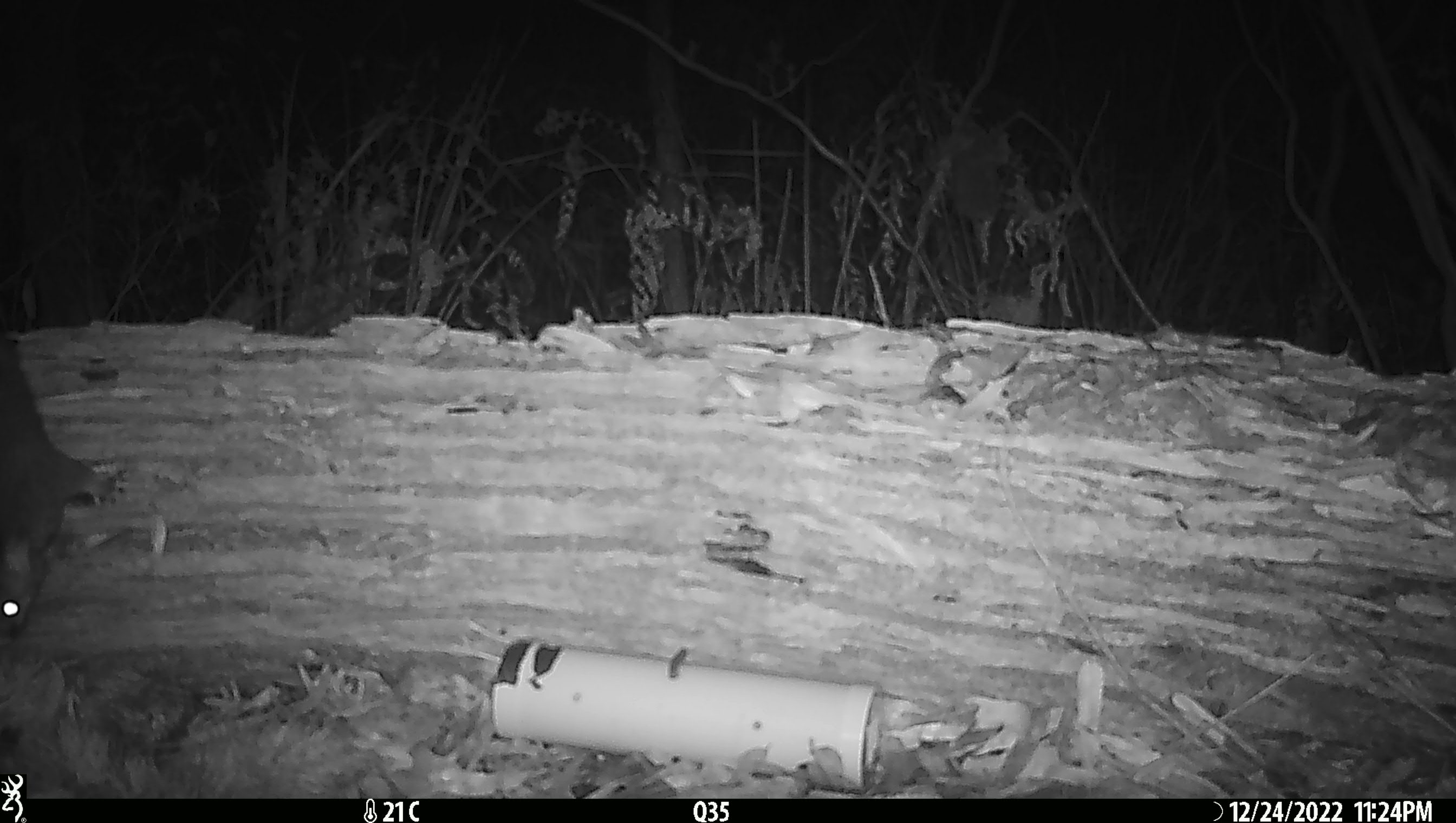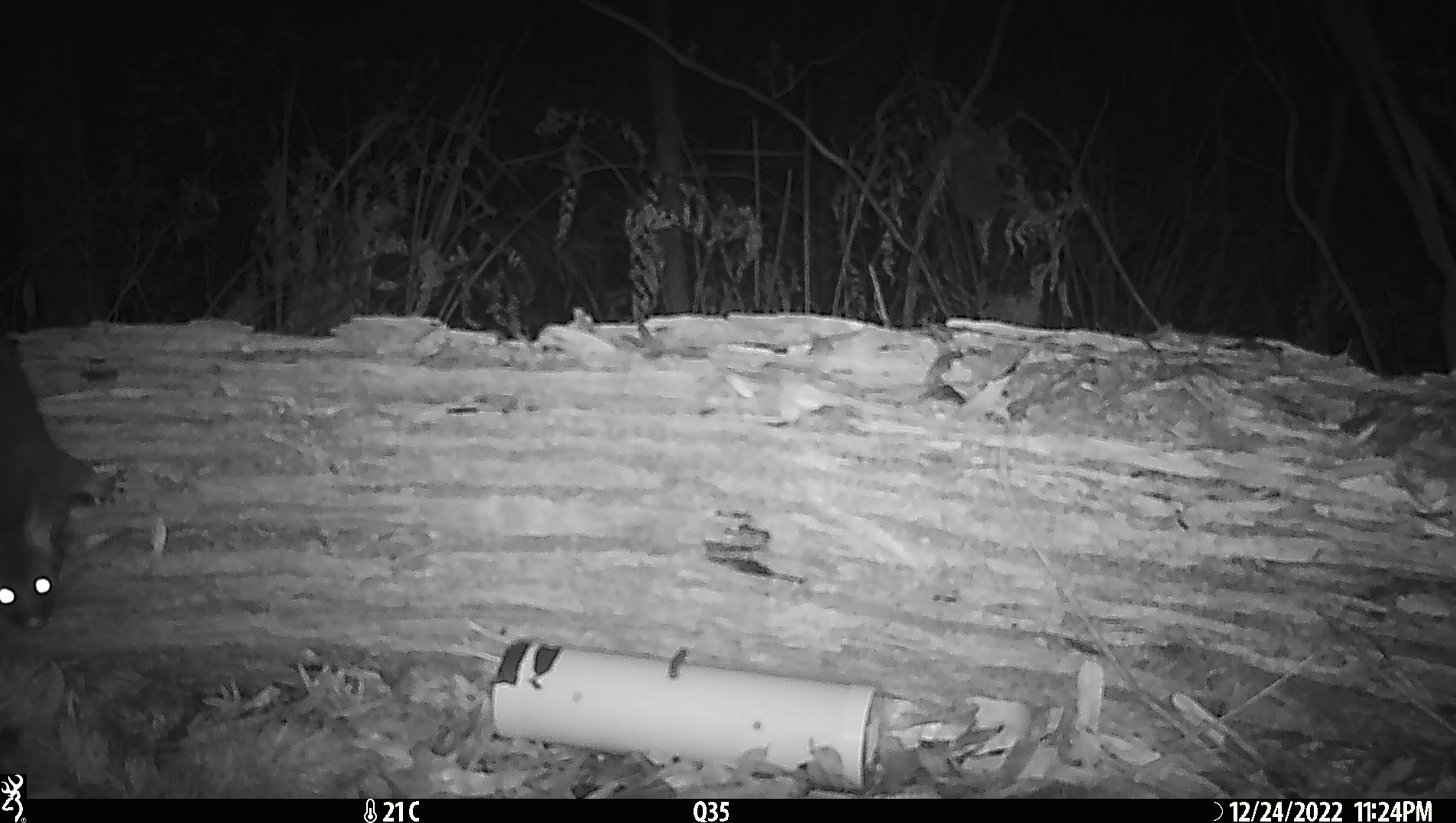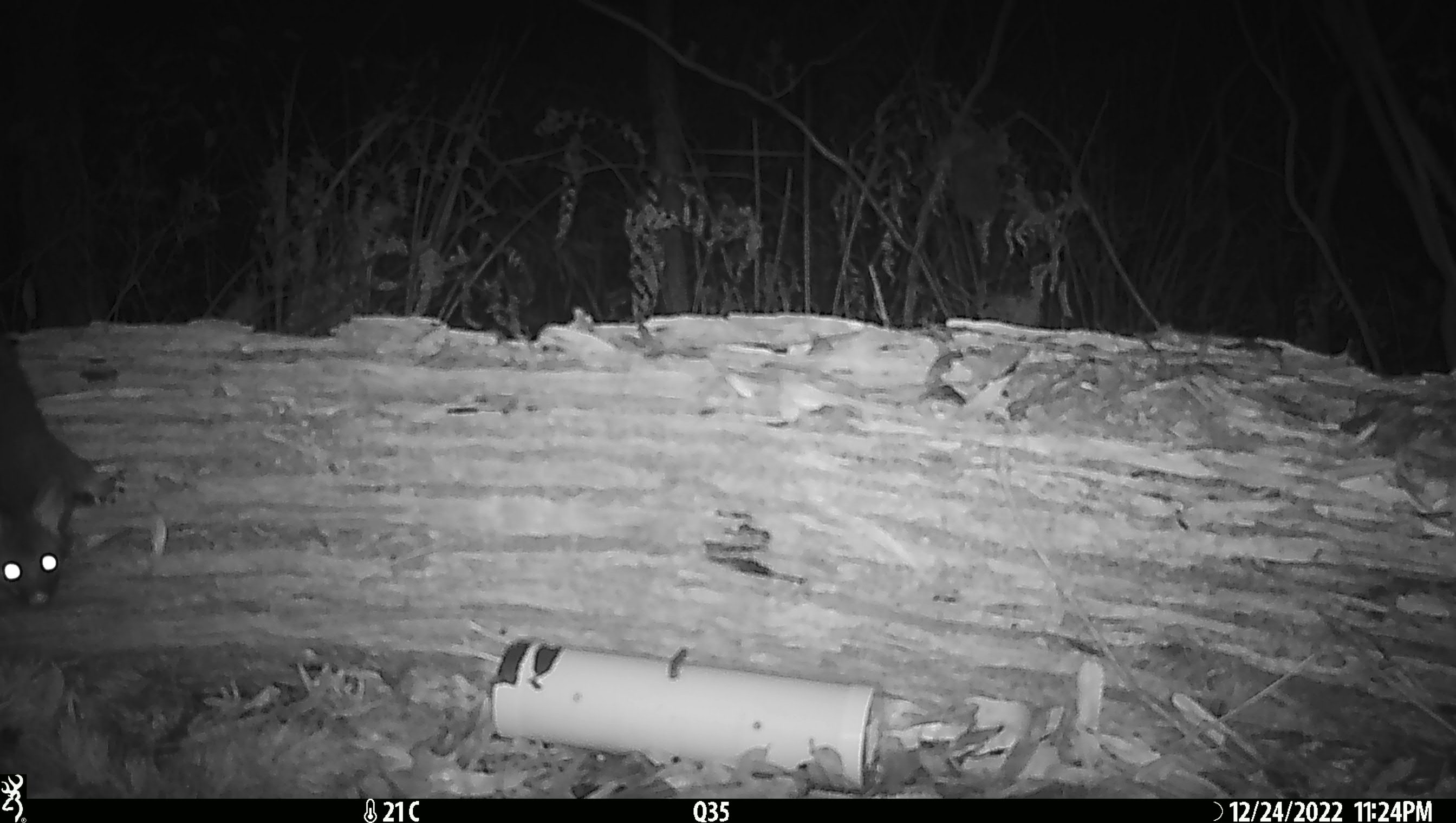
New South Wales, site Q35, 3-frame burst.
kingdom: Animalia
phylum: Chordata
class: Mammalia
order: Diprotodontia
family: Phalangeridae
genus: Trichosurus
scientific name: Trichosurus vulpecula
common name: common brushtail possum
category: possum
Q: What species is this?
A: Possum (common brushtail possum) (Trichosurus vulpecula).